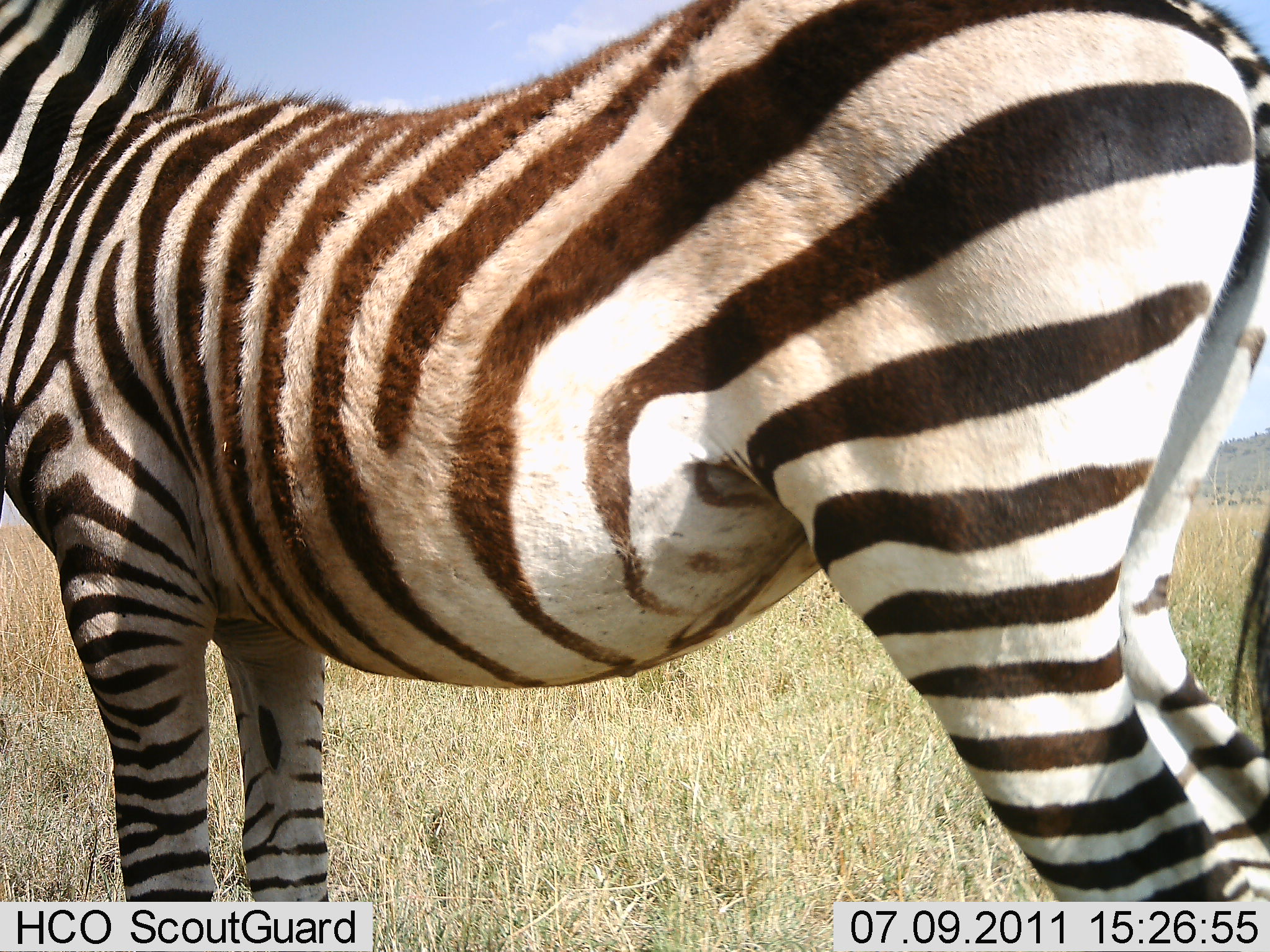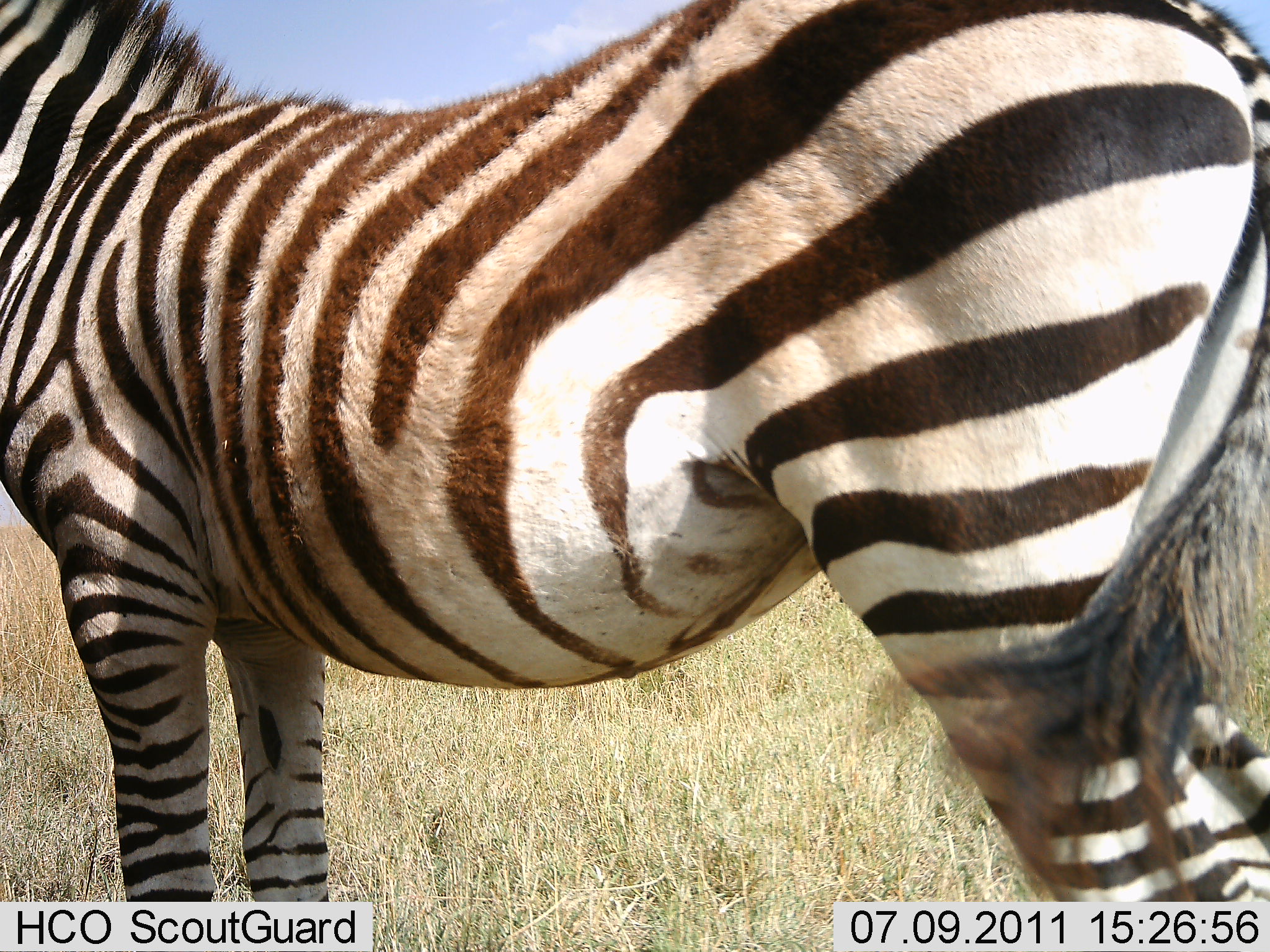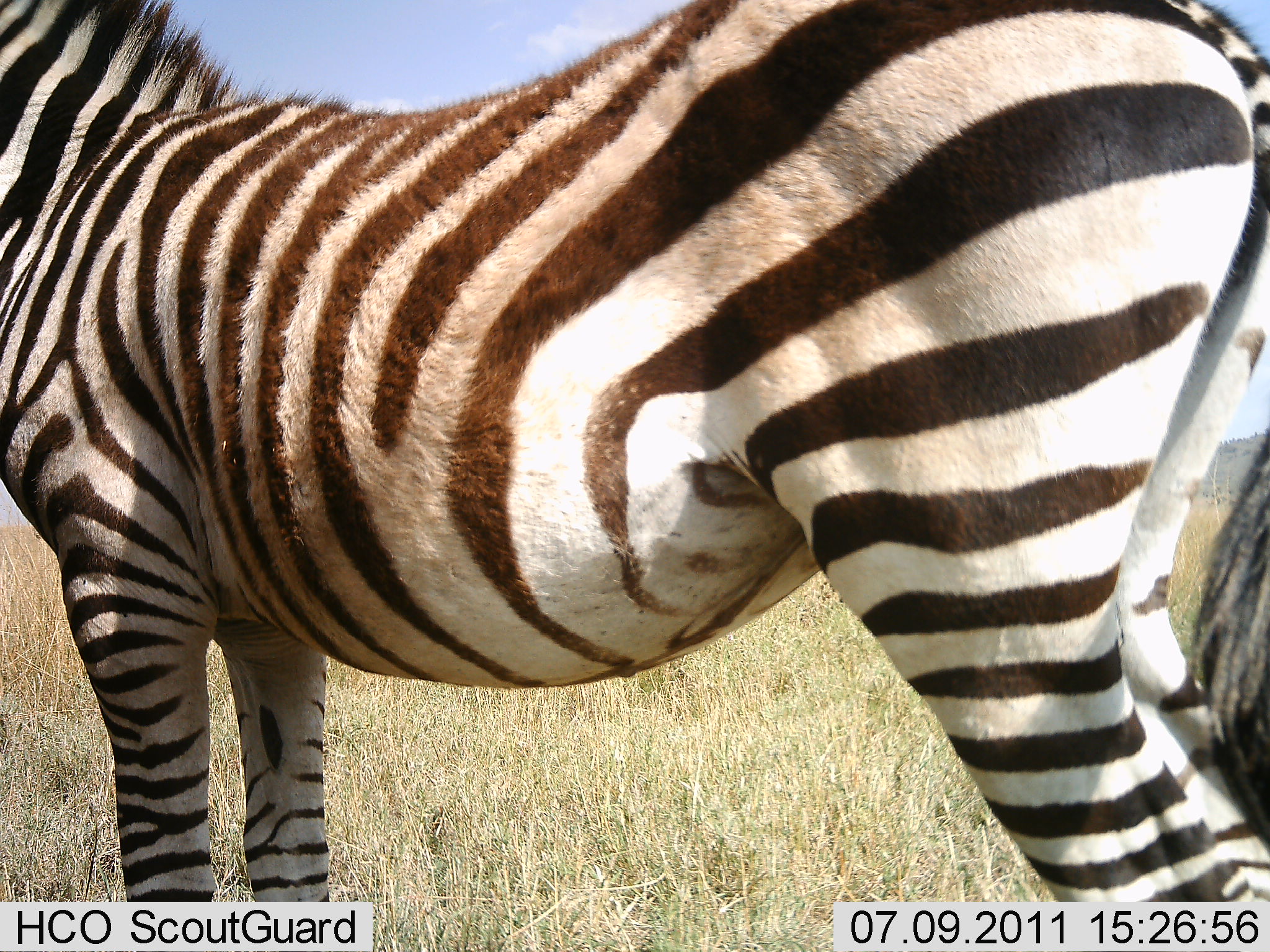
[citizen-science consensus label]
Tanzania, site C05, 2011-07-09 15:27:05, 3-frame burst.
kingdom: Animalia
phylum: Chordata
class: Mammalia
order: Perissodactyla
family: Equidae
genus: Equus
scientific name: Equus quagga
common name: plains zebra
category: zebra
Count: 1.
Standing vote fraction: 100%.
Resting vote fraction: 0%.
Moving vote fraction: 0%.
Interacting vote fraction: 0%.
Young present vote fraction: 0%.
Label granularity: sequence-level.